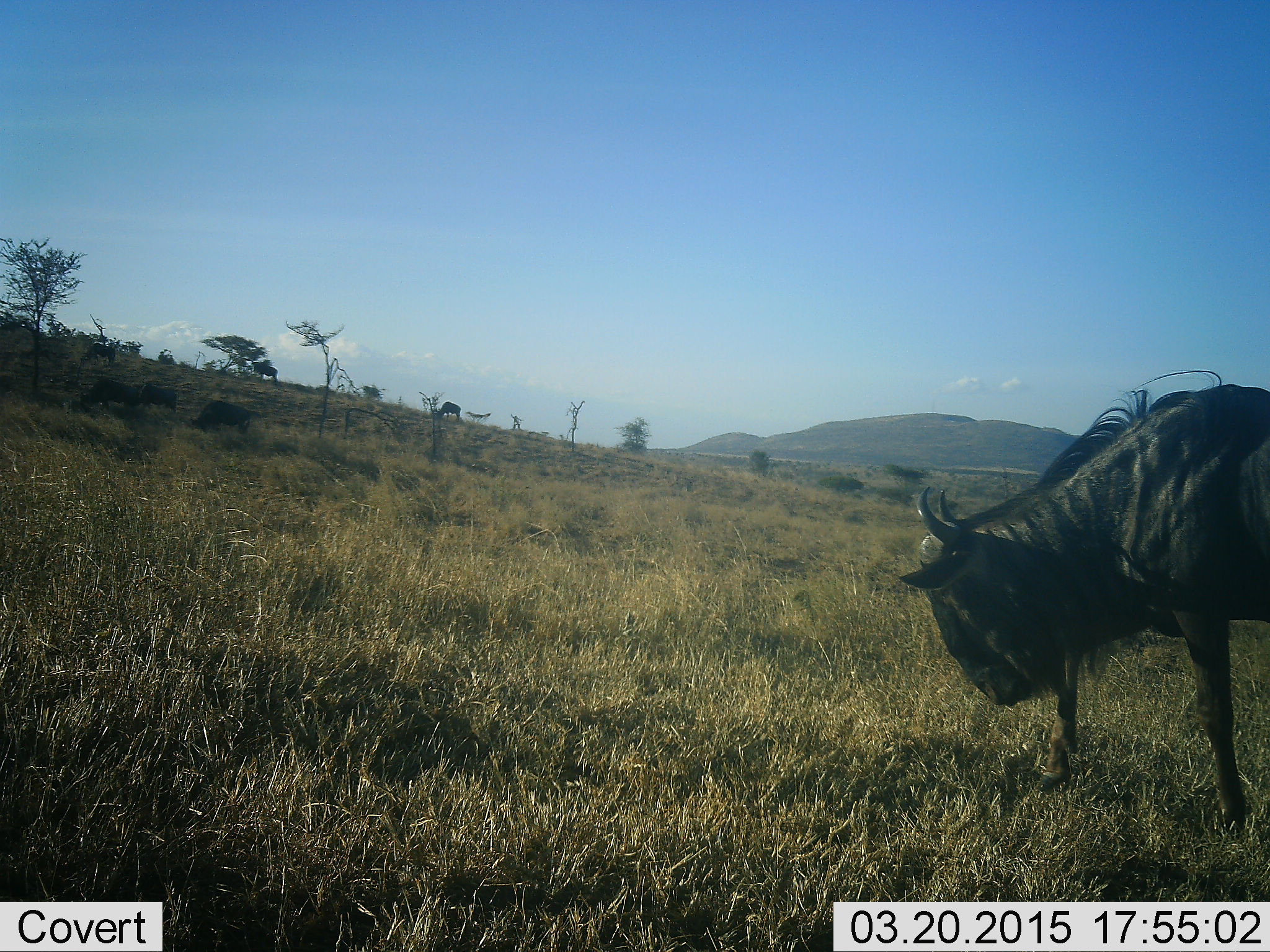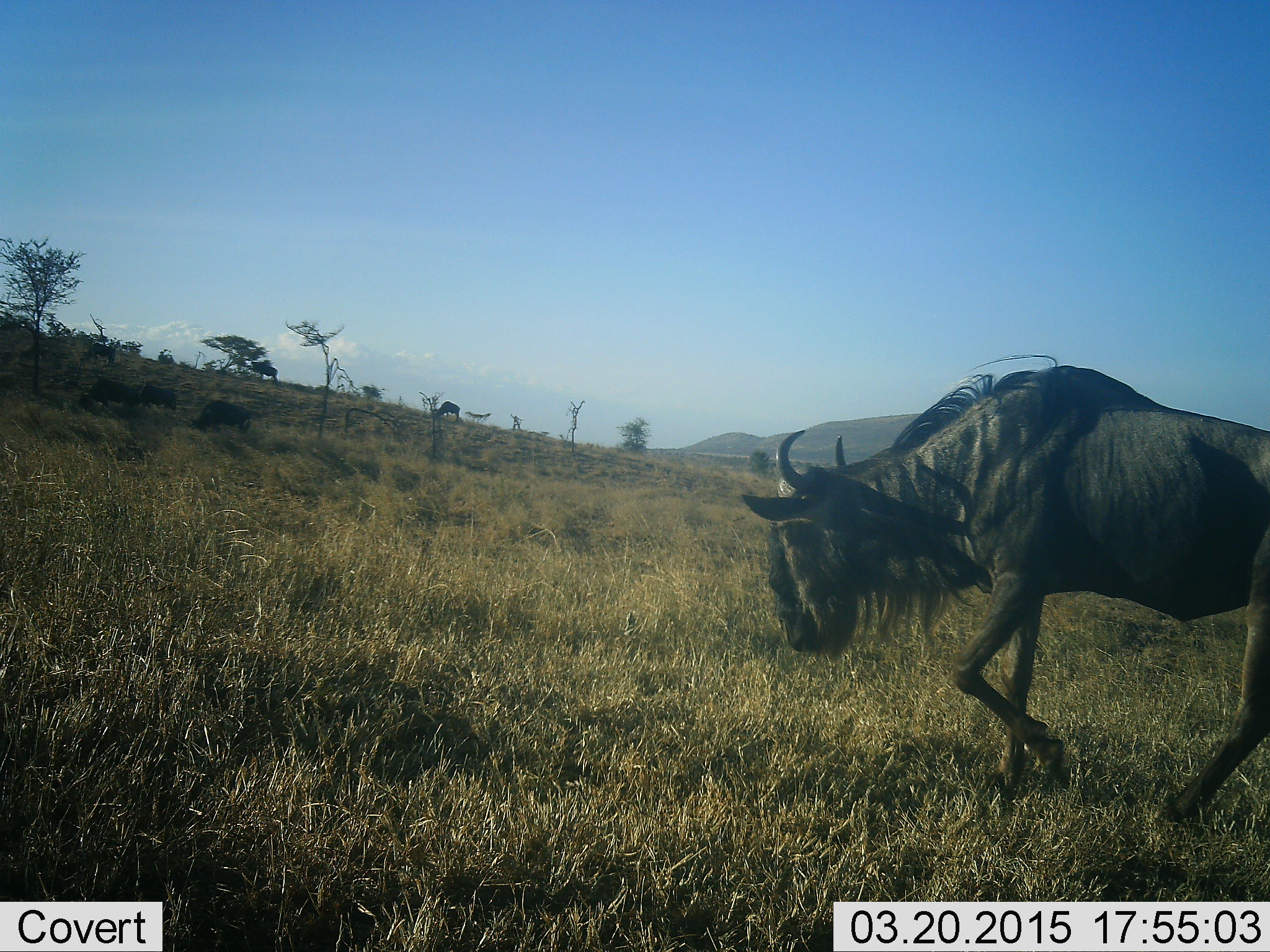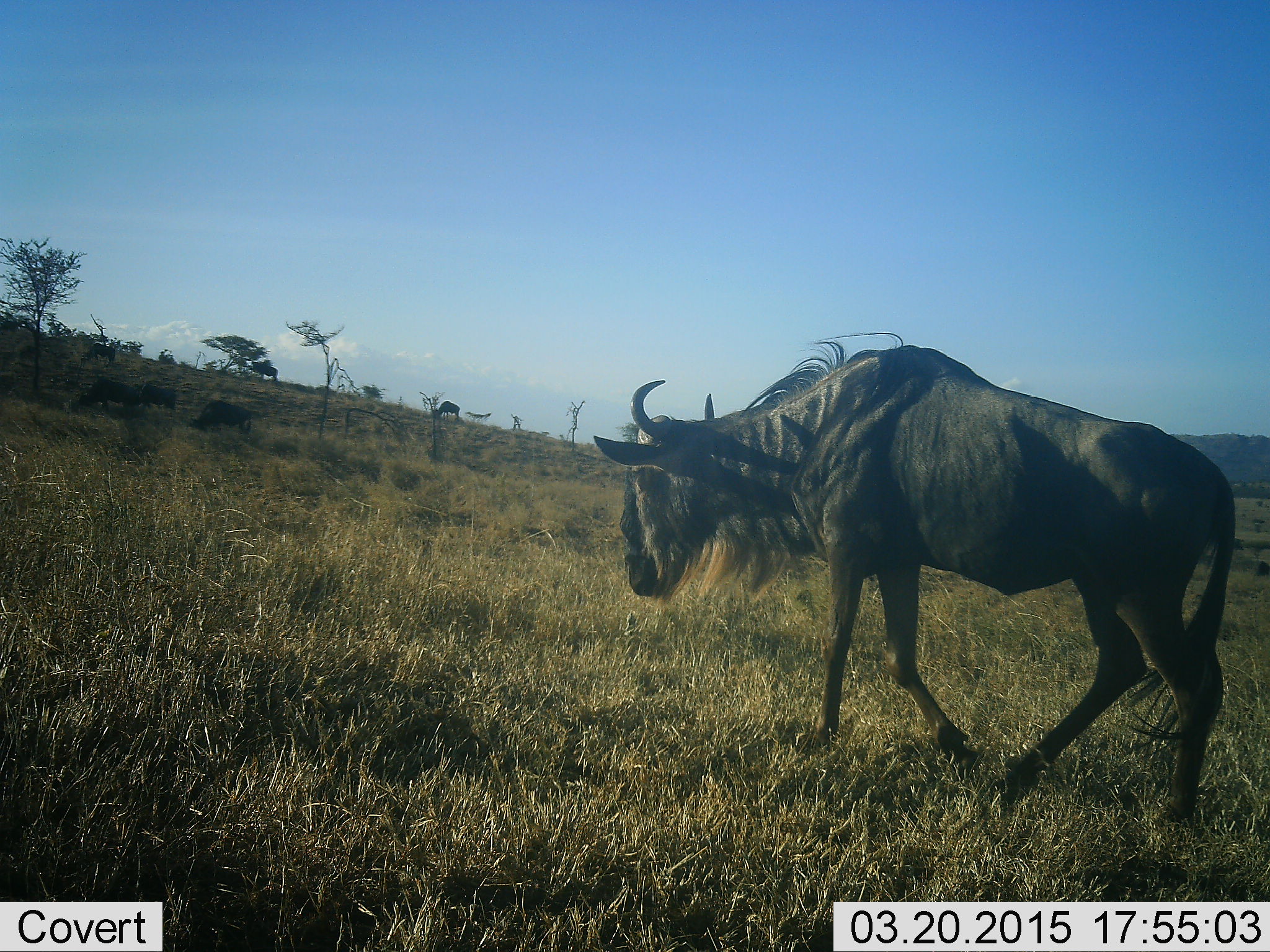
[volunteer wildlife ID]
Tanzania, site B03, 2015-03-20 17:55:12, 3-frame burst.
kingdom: Animalia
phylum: Chordata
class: Mammalia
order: Artiodactyla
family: Bovidae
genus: Connochaetes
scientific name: Connochaetes taurinus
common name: blue wildebeest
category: wildebeest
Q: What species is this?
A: Wildebeest (blue wildebeest) (Connochaetes taurinus).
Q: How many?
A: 1.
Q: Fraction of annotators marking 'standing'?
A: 0%.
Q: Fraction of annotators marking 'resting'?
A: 0%.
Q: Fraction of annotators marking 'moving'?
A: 100%.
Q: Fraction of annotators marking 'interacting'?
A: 0%.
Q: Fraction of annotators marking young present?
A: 0%.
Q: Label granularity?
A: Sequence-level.